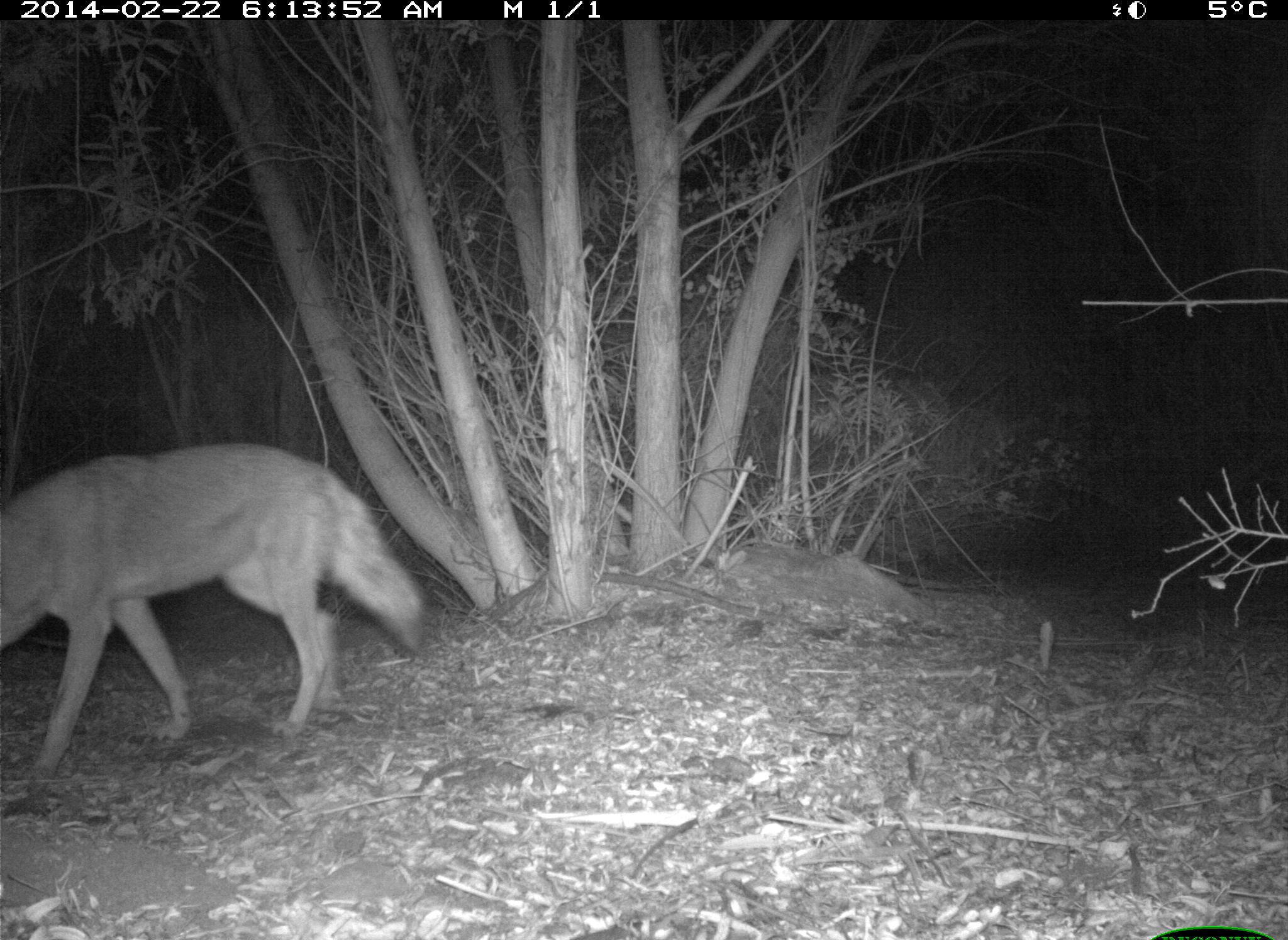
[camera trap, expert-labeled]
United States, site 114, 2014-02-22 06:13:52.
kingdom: Animalia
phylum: Chordata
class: Mammalia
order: Carnivora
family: Canidae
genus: Canis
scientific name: Canis latrans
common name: coyote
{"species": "coyote (Canis latrans)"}